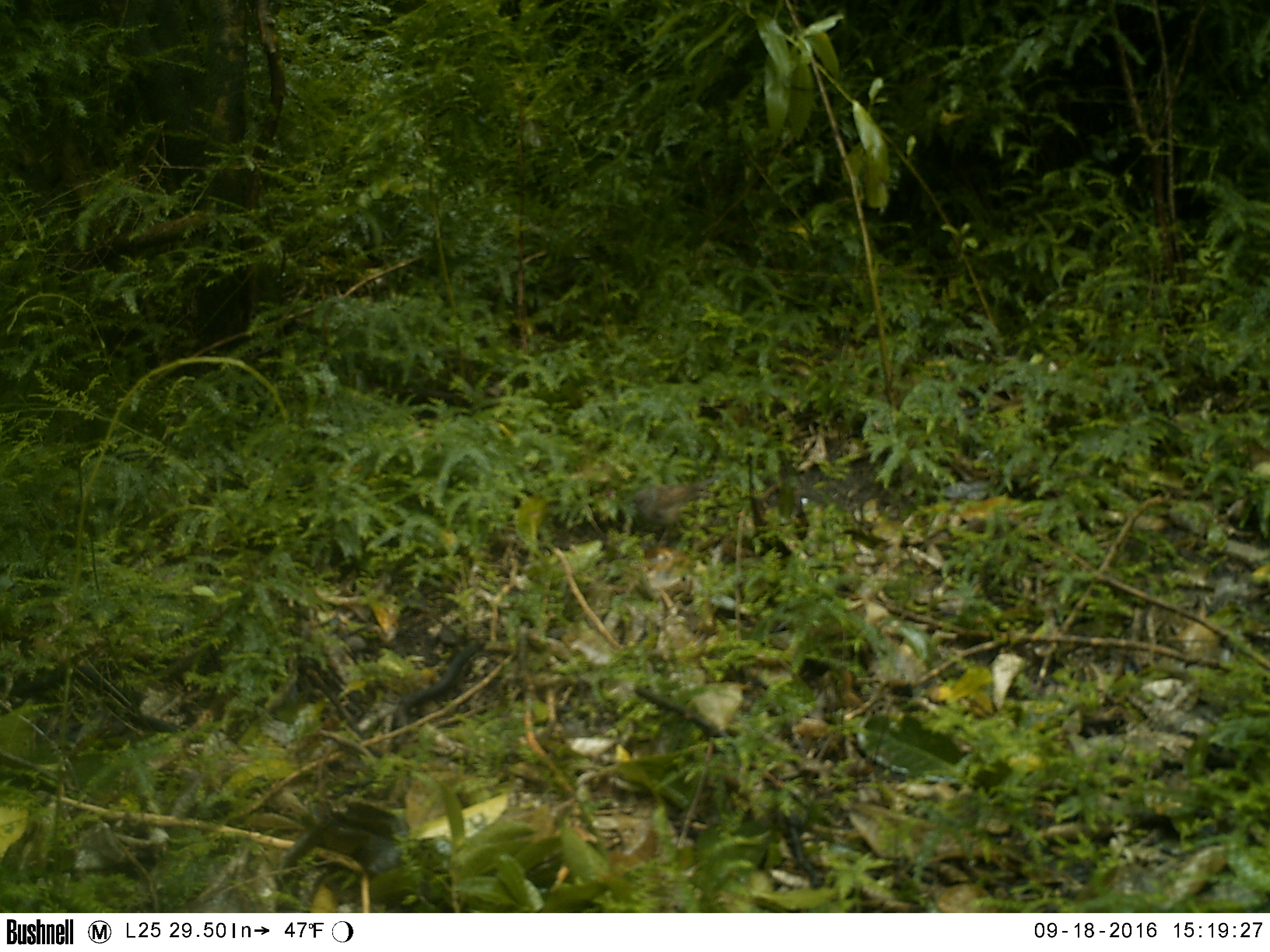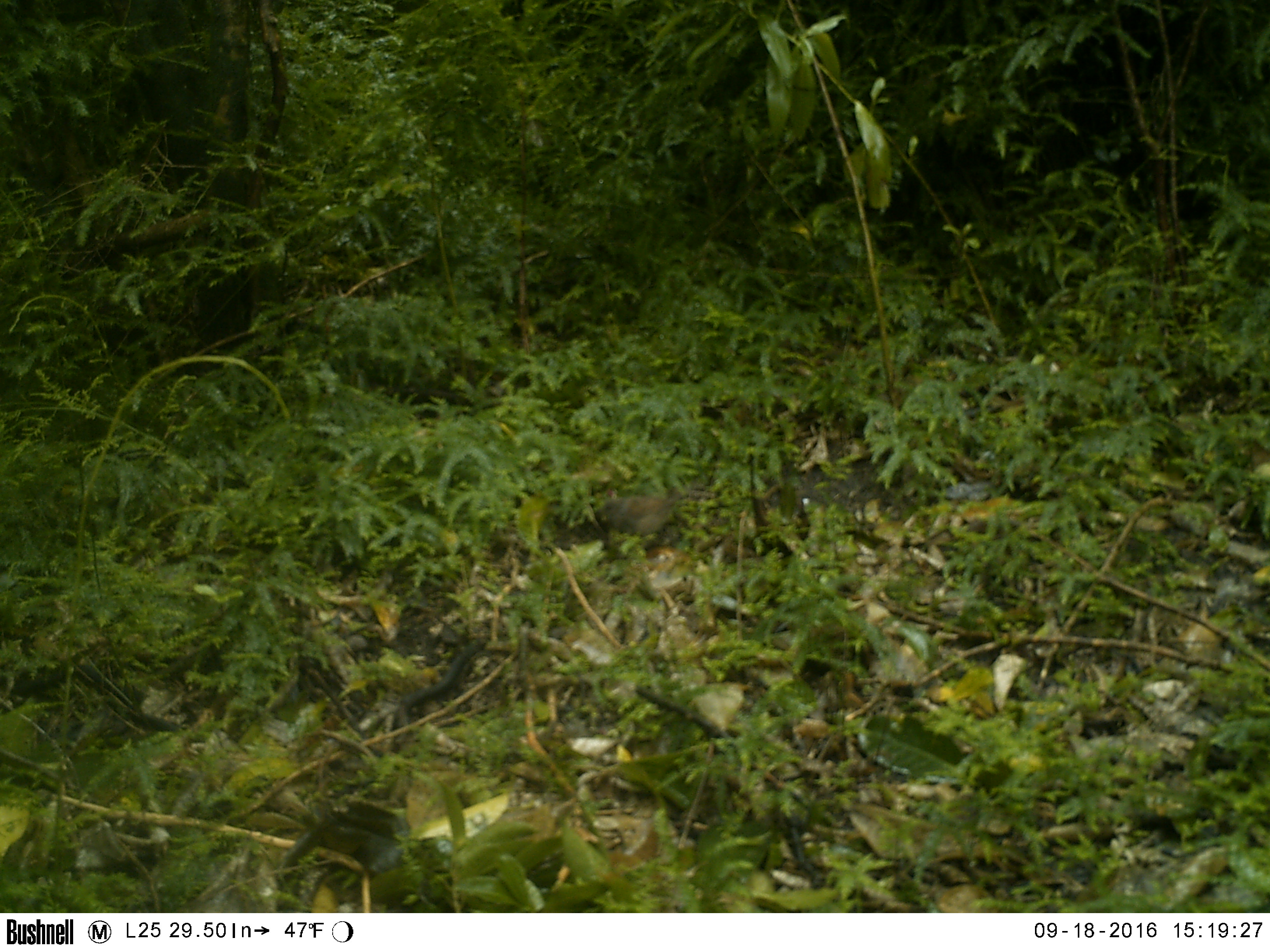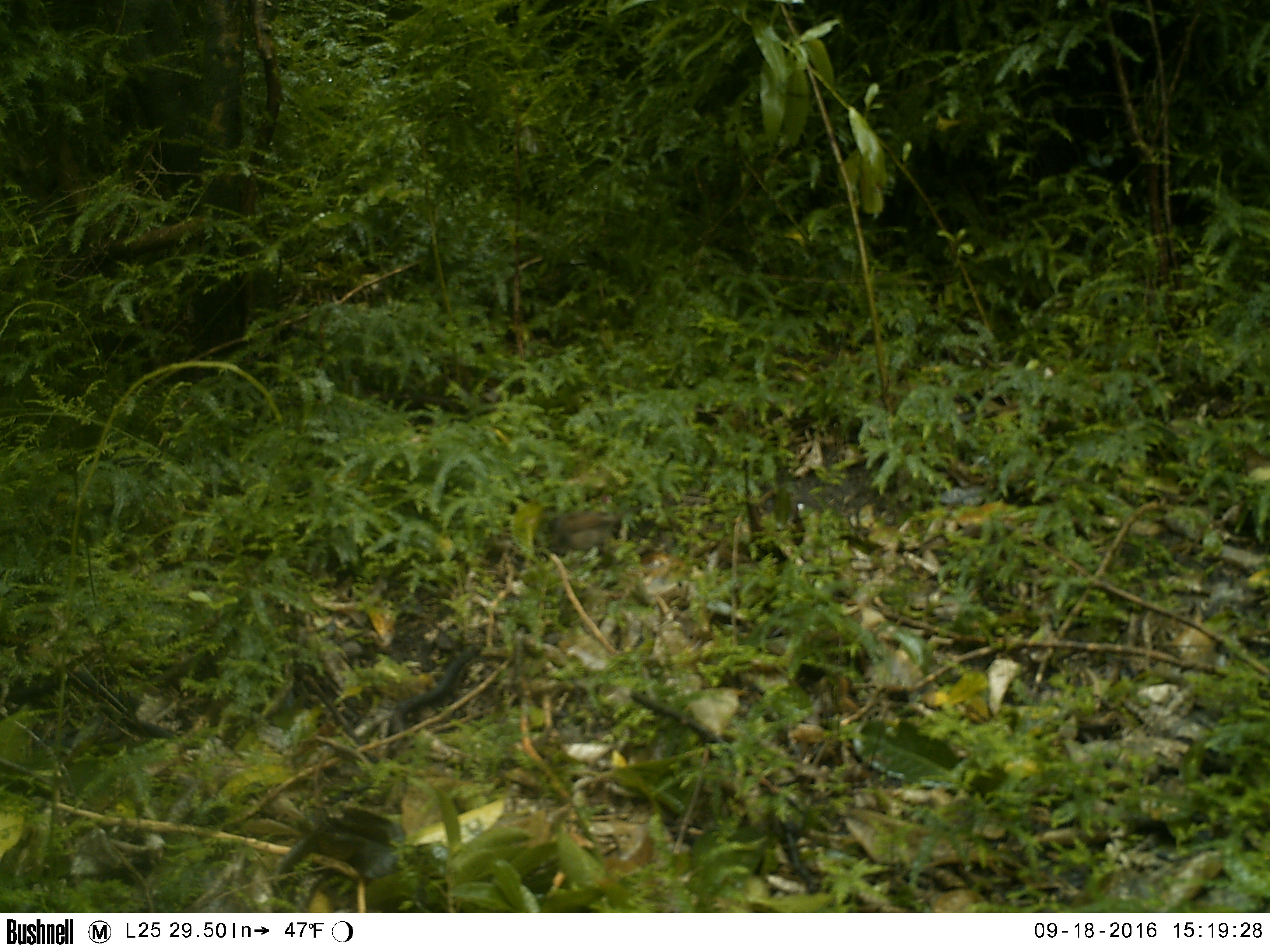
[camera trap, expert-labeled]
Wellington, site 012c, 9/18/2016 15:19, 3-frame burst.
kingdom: Animalia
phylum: Chordata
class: Aves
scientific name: Aves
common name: bird